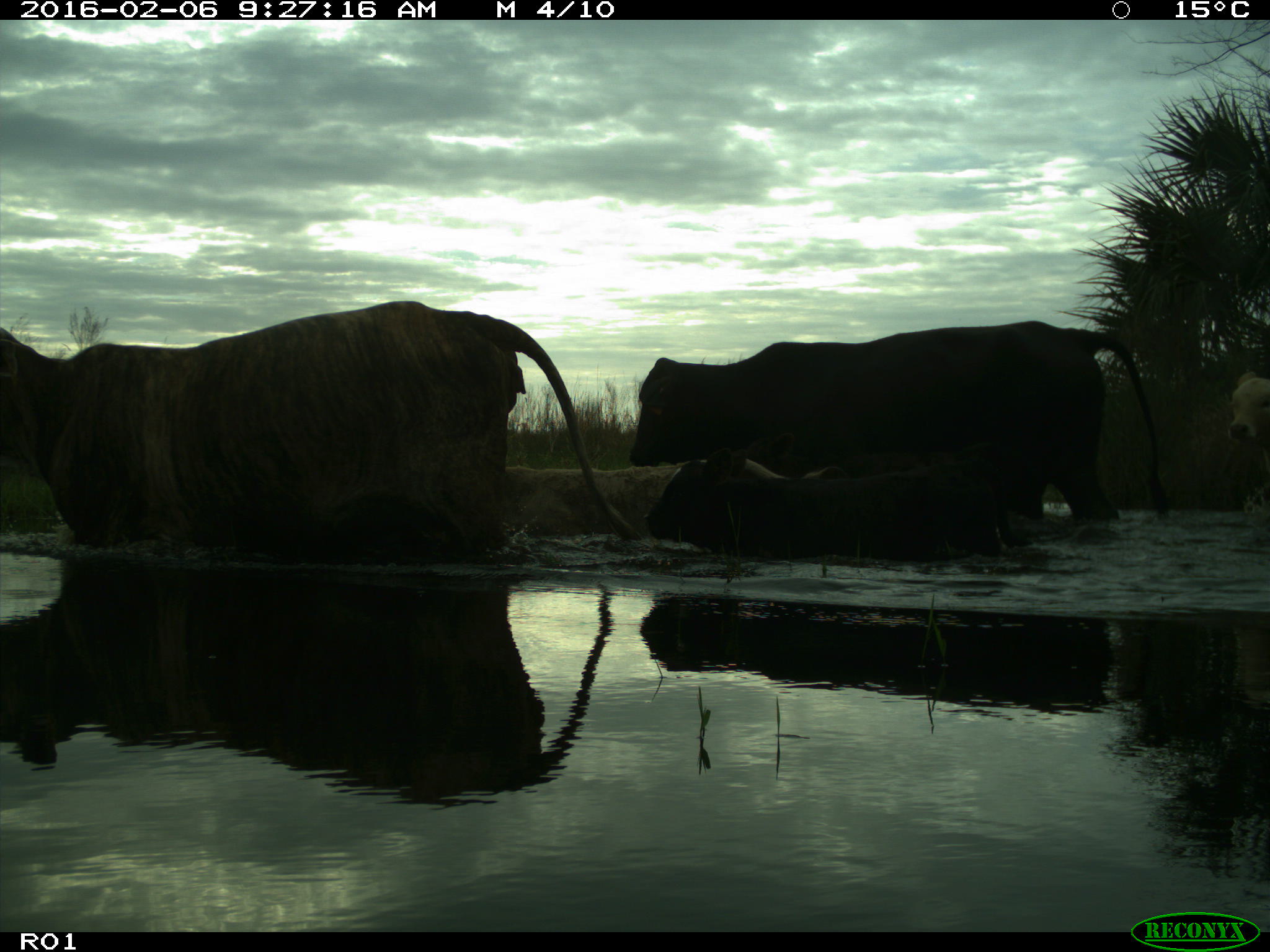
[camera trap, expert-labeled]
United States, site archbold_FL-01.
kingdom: Animalia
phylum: Chordata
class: Mammalia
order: Artiodactyla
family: Bovidae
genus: Bos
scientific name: Bos taurus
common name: domestic cow